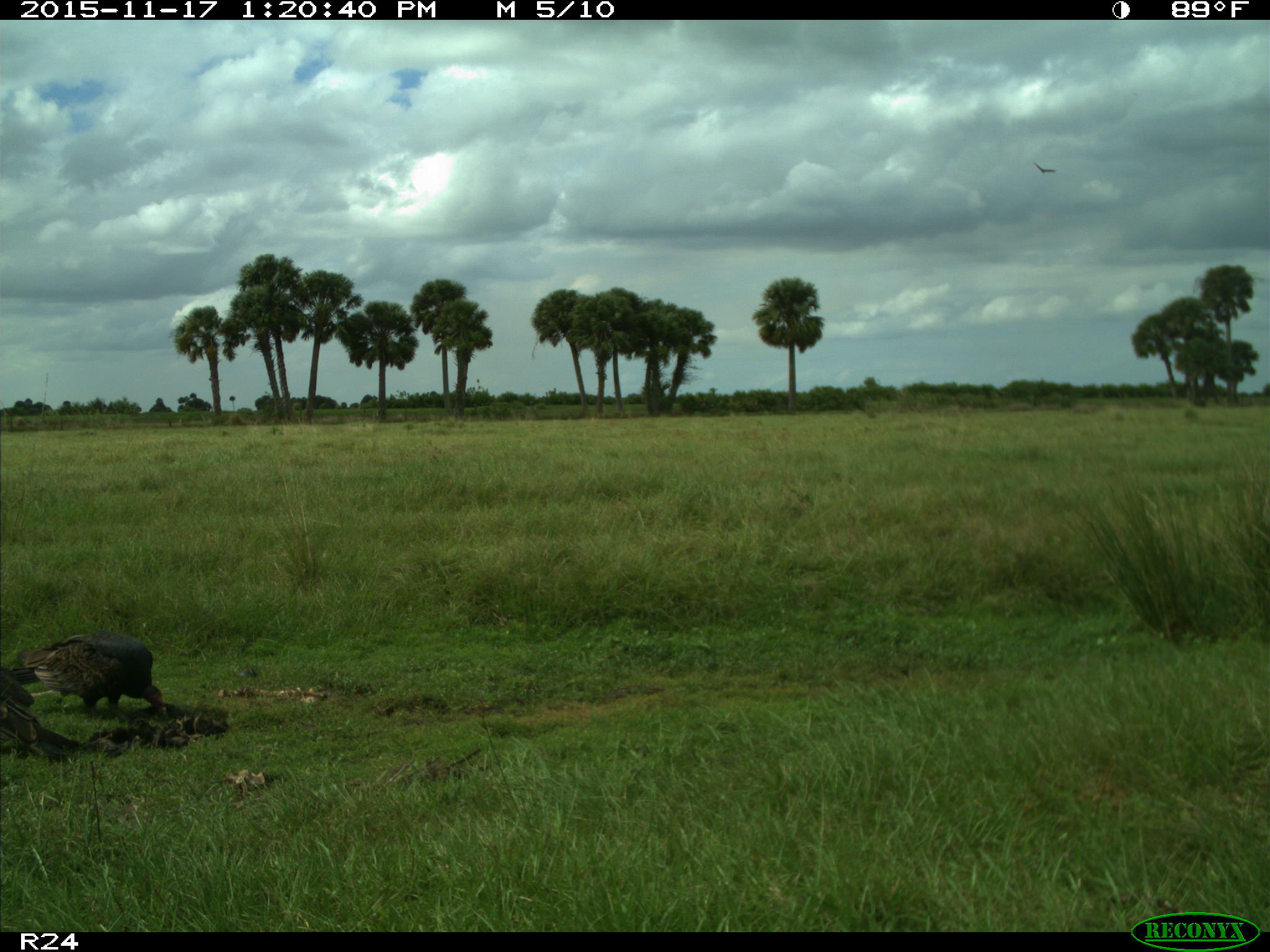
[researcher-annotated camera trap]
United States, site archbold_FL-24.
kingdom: Animalia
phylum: Chordata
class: Aves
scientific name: Aves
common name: birds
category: unidentified bird